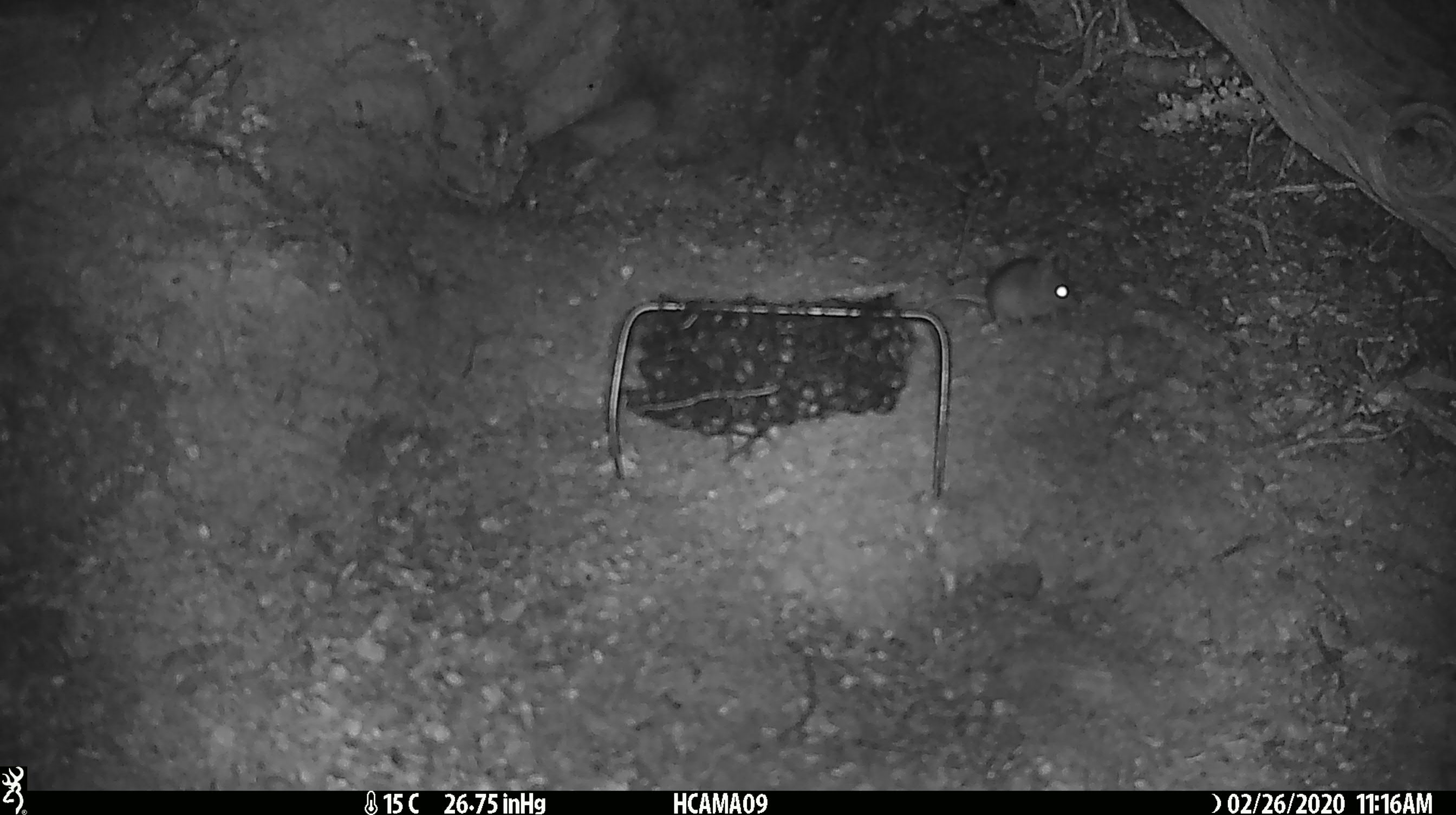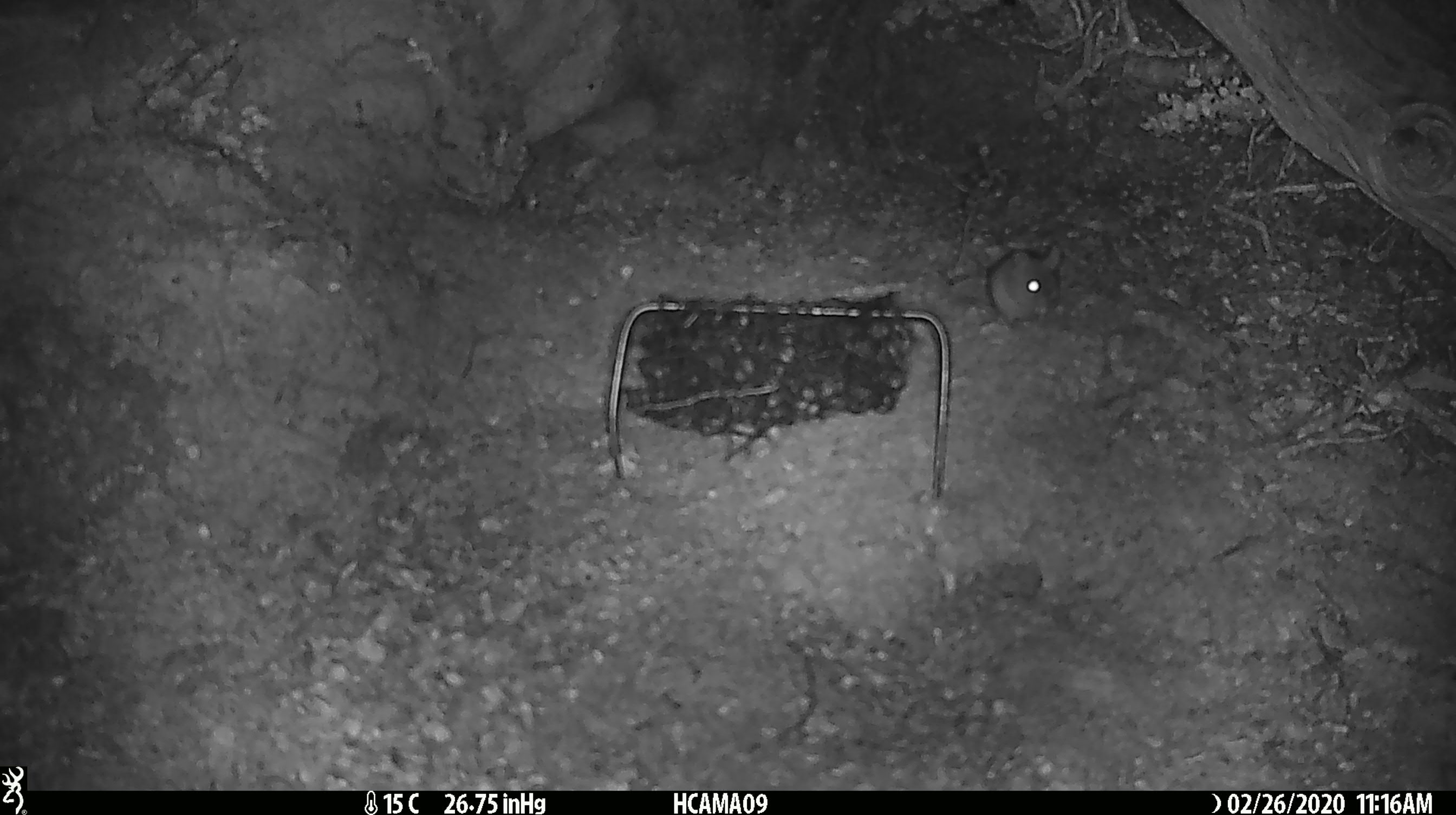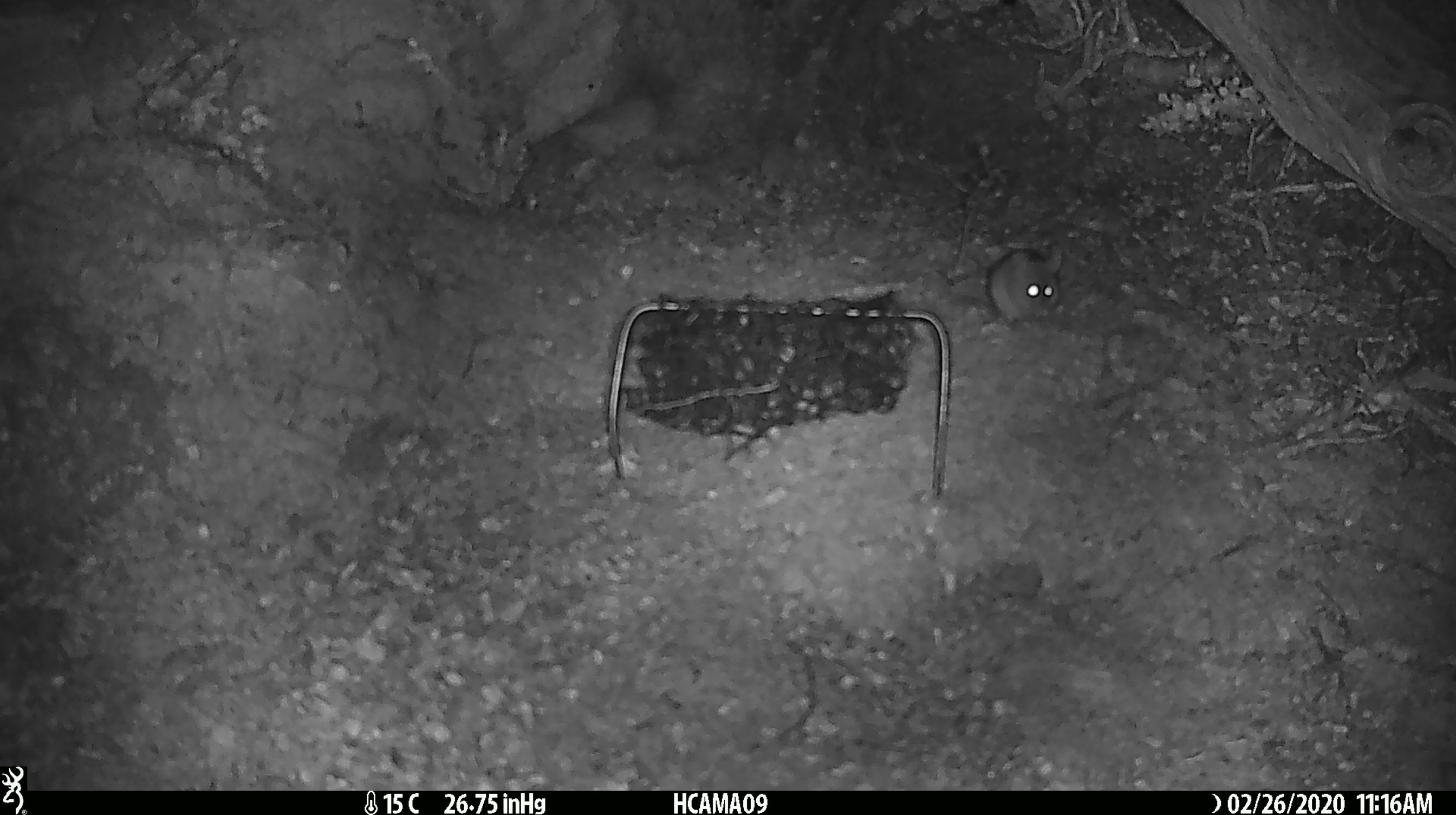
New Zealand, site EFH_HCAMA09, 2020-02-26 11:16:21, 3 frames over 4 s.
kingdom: Animalia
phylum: Chordata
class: Mammalia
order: Rodentia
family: Muridae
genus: Mus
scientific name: Mus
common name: mouse